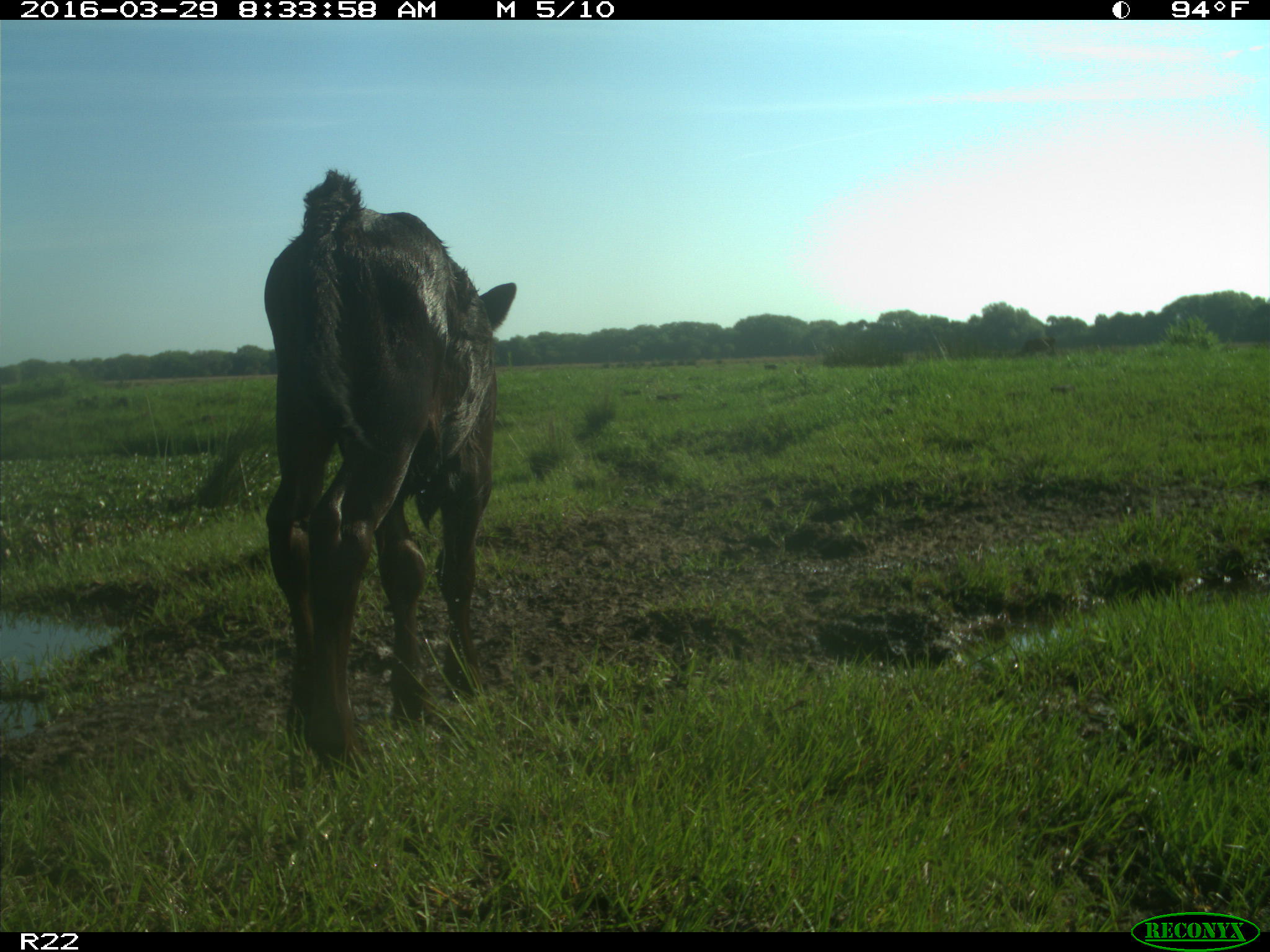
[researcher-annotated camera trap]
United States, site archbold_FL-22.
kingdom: Animalia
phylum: Chordata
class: Mammalia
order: Artiodactyla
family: Bovidae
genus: Bos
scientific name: Bos taurus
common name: domestic cow